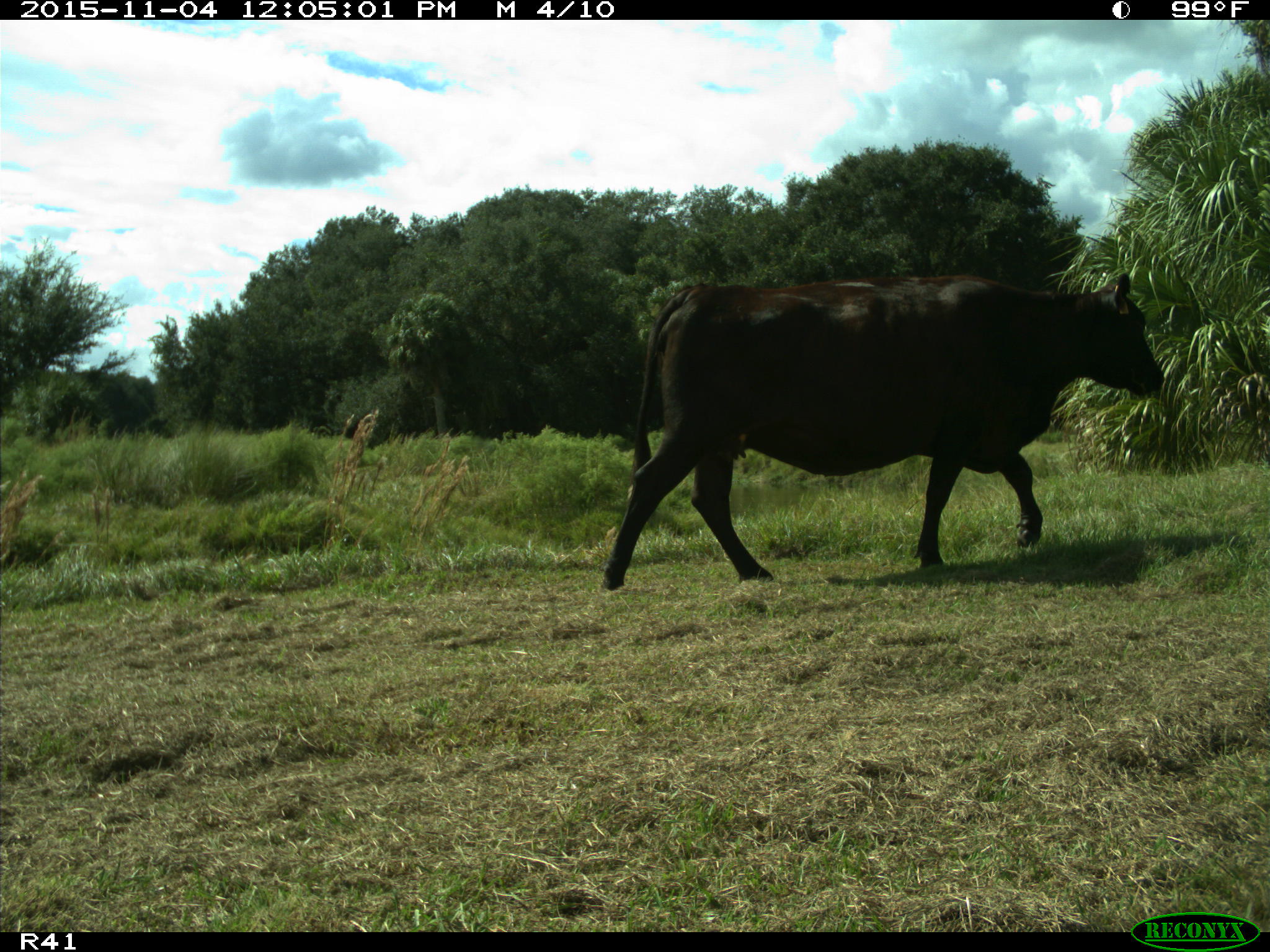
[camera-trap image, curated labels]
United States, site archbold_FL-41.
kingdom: Animalia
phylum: Chordata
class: Mammalia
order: Artiodactyla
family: Bovidae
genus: Bos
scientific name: Bos taurus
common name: domestic cow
Bos taurus (domestic cow).